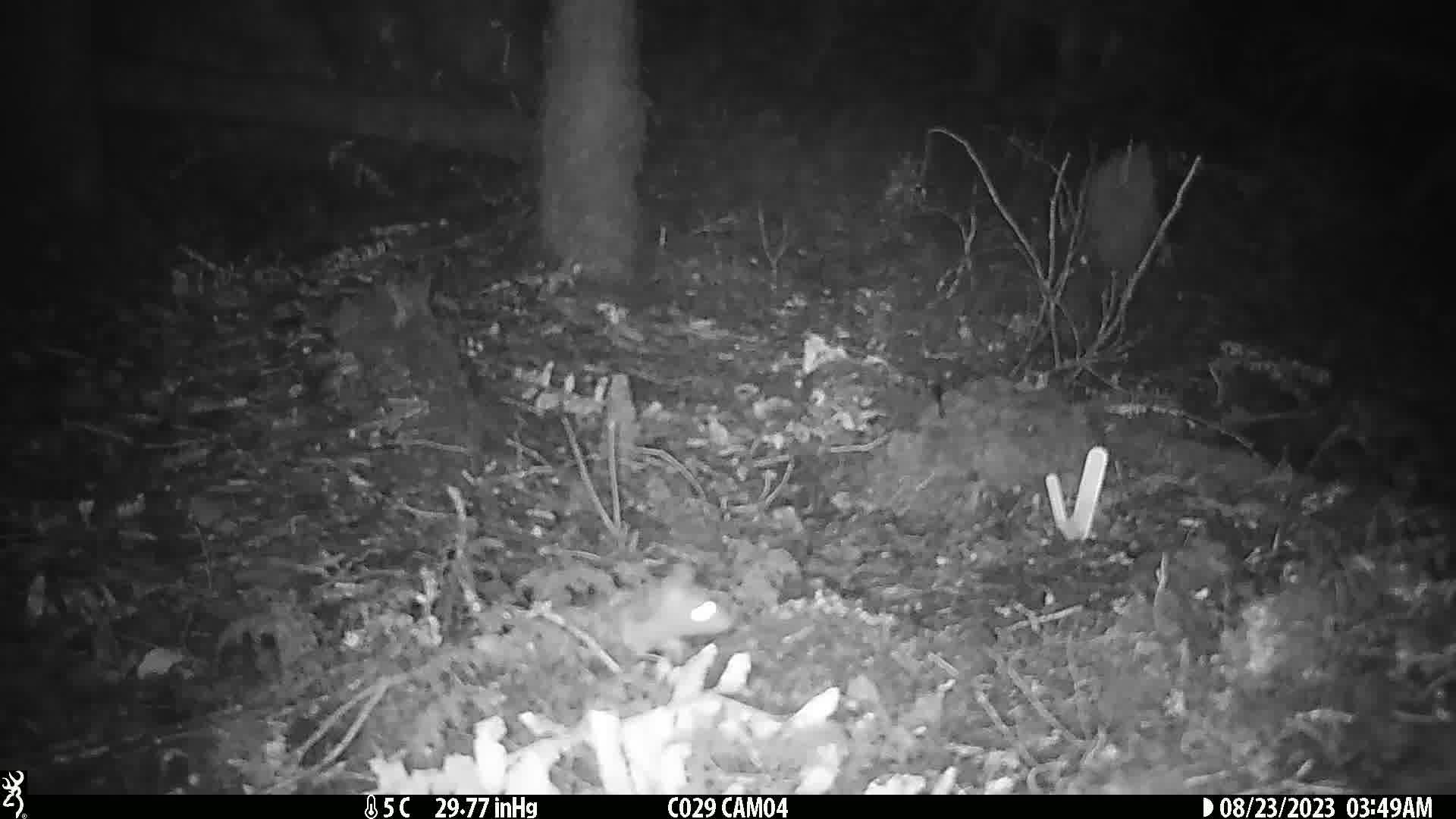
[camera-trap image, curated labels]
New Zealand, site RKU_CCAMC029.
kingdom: Animalia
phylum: Chordata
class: Mammalia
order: Rodentia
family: Muridae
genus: Rattus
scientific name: Rattus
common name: rat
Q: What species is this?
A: Rat (Rattus).